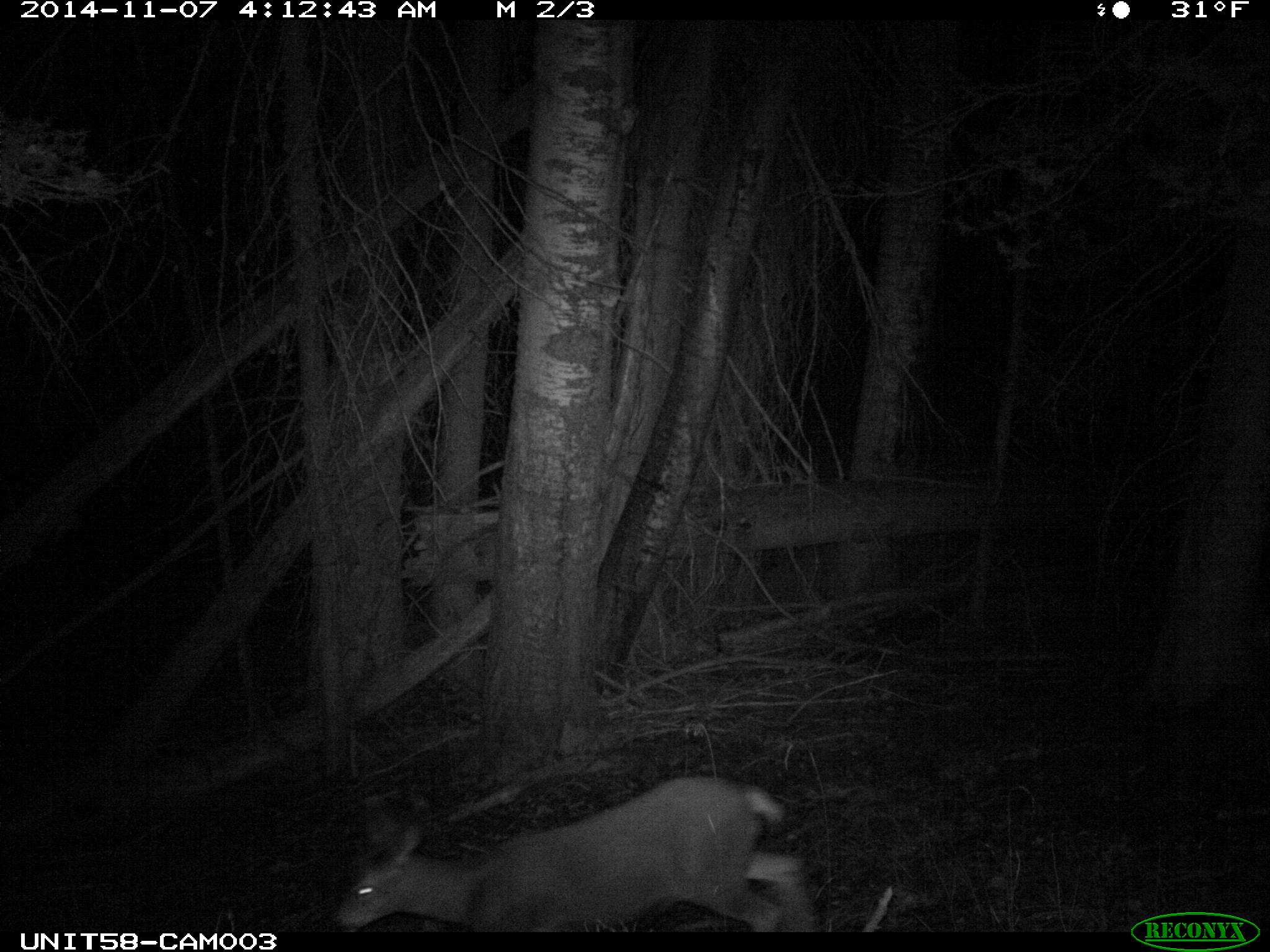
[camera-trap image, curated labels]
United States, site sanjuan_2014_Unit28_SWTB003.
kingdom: Animalia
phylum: Chordata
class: Mammalia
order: Artiodactyla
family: Cervidae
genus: Odocoileus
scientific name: Odocoileus hemionus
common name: mule deer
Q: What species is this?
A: Odocoileus hemionus (mule deer).